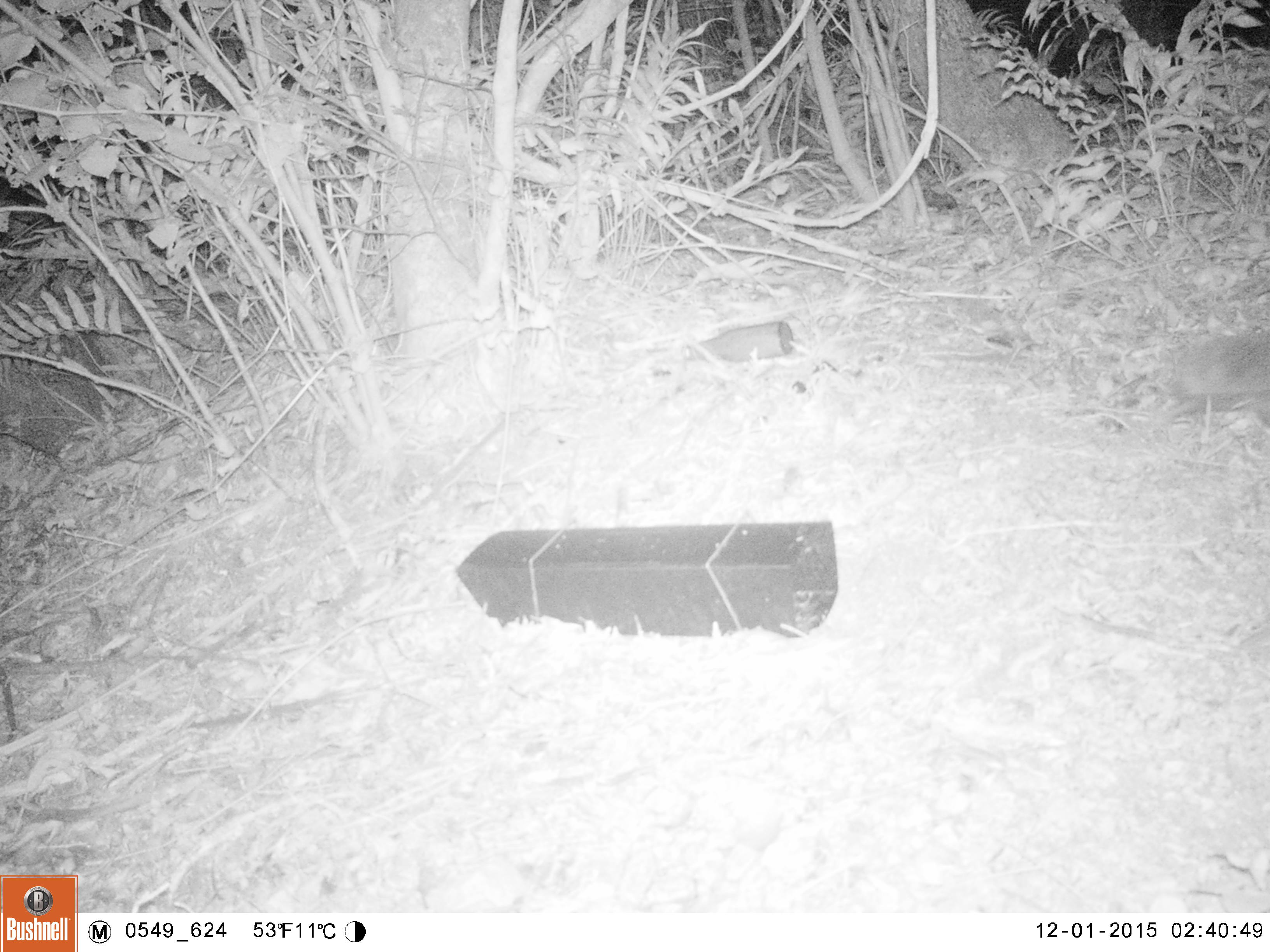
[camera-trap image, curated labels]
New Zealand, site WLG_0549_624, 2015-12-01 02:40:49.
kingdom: Animalia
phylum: Chordata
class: Mammalia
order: Eulipotyphla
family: Erinaceidae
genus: Erinaceus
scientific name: Erinaceus europaeus europaeus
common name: european hedgehog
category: hedgehog